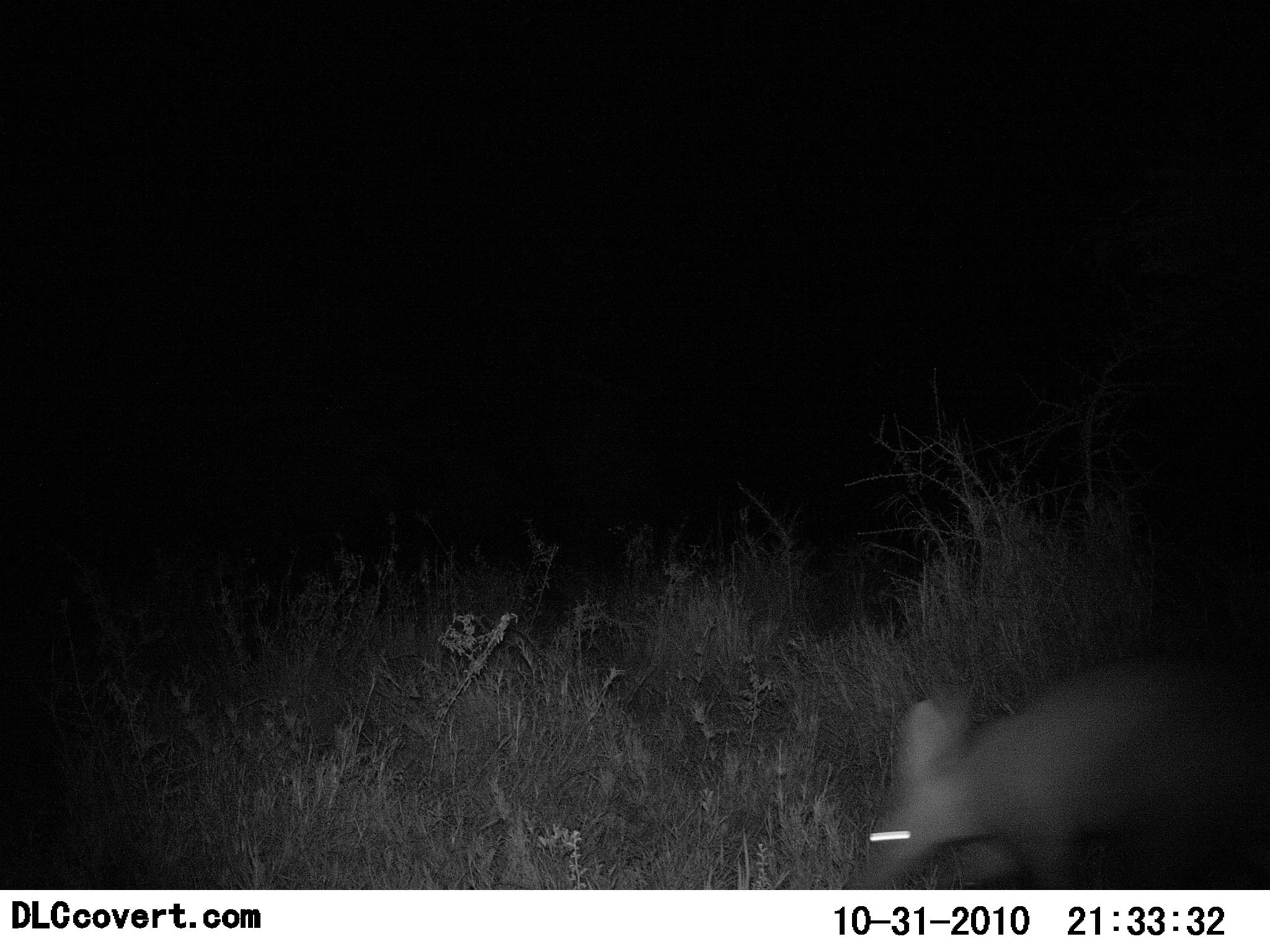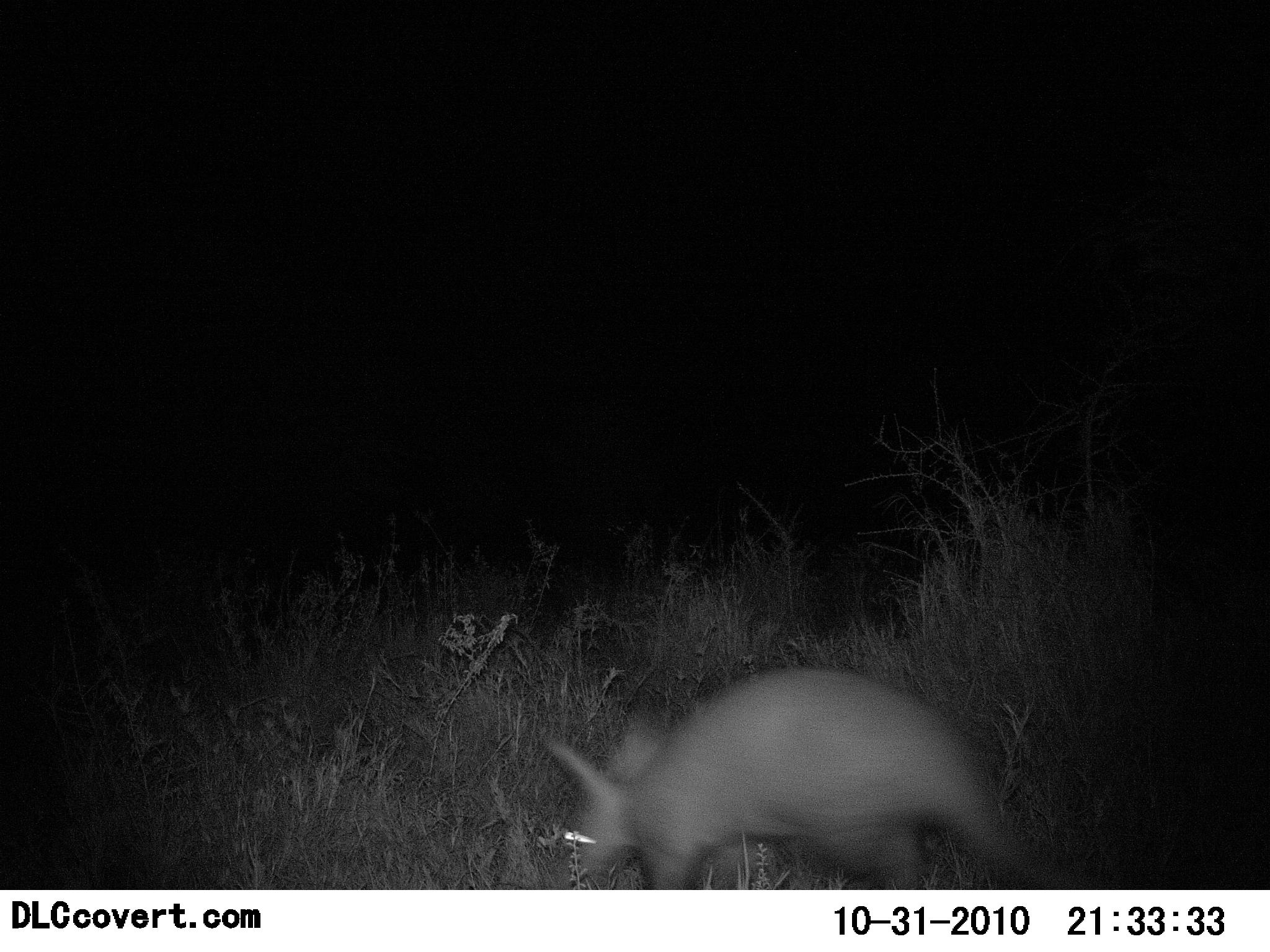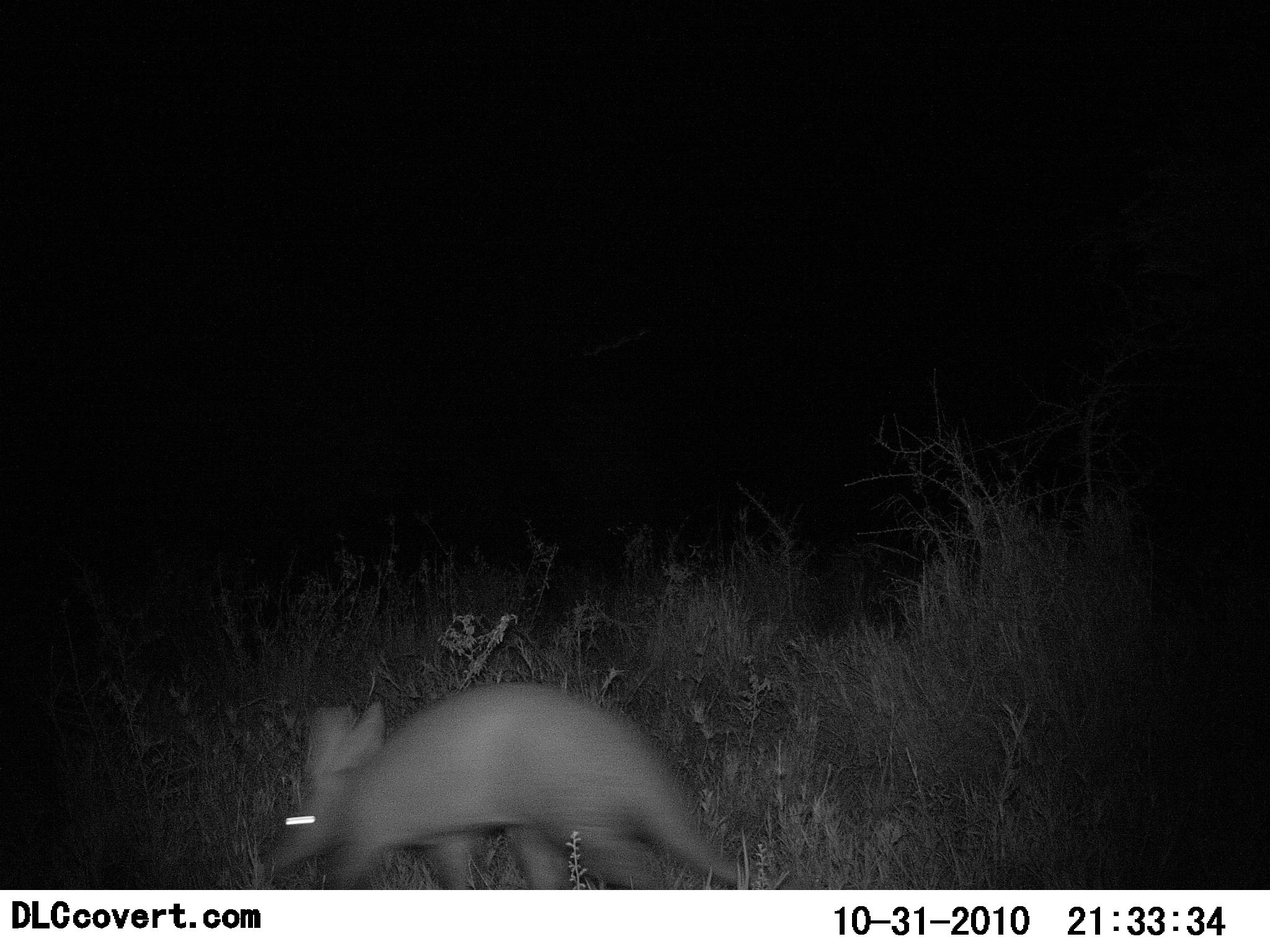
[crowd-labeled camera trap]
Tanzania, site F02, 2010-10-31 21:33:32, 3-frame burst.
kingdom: Animalia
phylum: Chordata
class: Mammalia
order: Tubulidentata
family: Orycteropodidae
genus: Orycteropus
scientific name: Orycteropus afer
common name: aardvark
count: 1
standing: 9%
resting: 0%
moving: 100%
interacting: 0%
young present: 0%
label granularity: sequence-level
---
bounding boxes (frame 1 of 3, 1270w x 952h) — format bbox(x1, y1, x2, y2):
animal: bbox(861, 654, 1270, 892)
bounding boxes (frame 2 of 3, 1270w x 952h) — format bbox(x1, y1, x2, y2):
animal: bbox(541, 663, 1078, 889)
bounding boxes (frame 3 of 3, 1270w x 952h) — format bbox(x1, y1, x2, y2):
animal: bbox(264, 685, 763, 889)